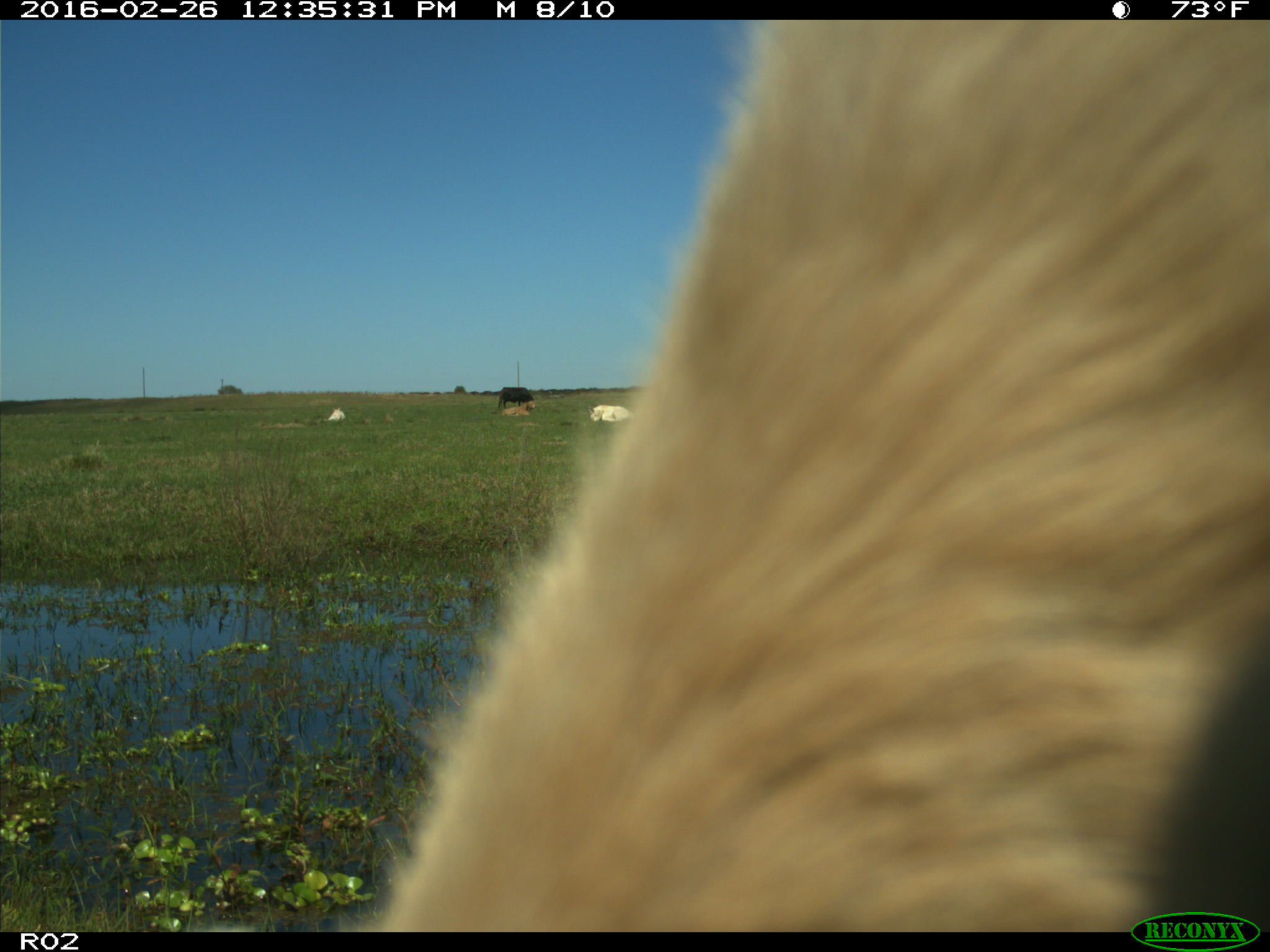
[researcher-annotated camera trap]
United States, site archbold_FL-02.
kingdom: Animalia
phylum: Chordata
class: Mammalia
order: Artiodactyla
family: Bovidae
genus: Bos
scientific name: Bos taurus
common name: domestic cow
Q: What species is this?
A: Bos taurus (domestic cow).